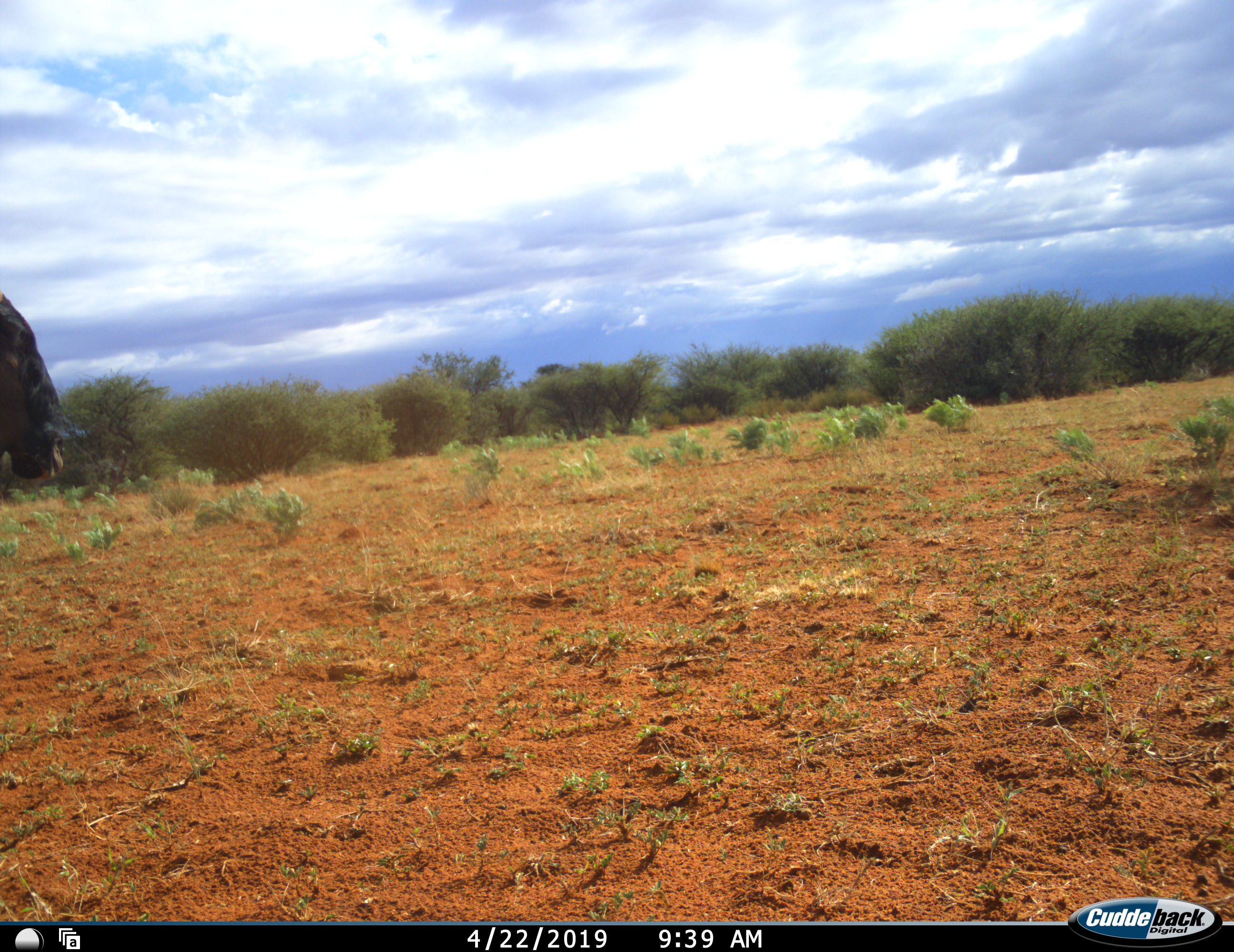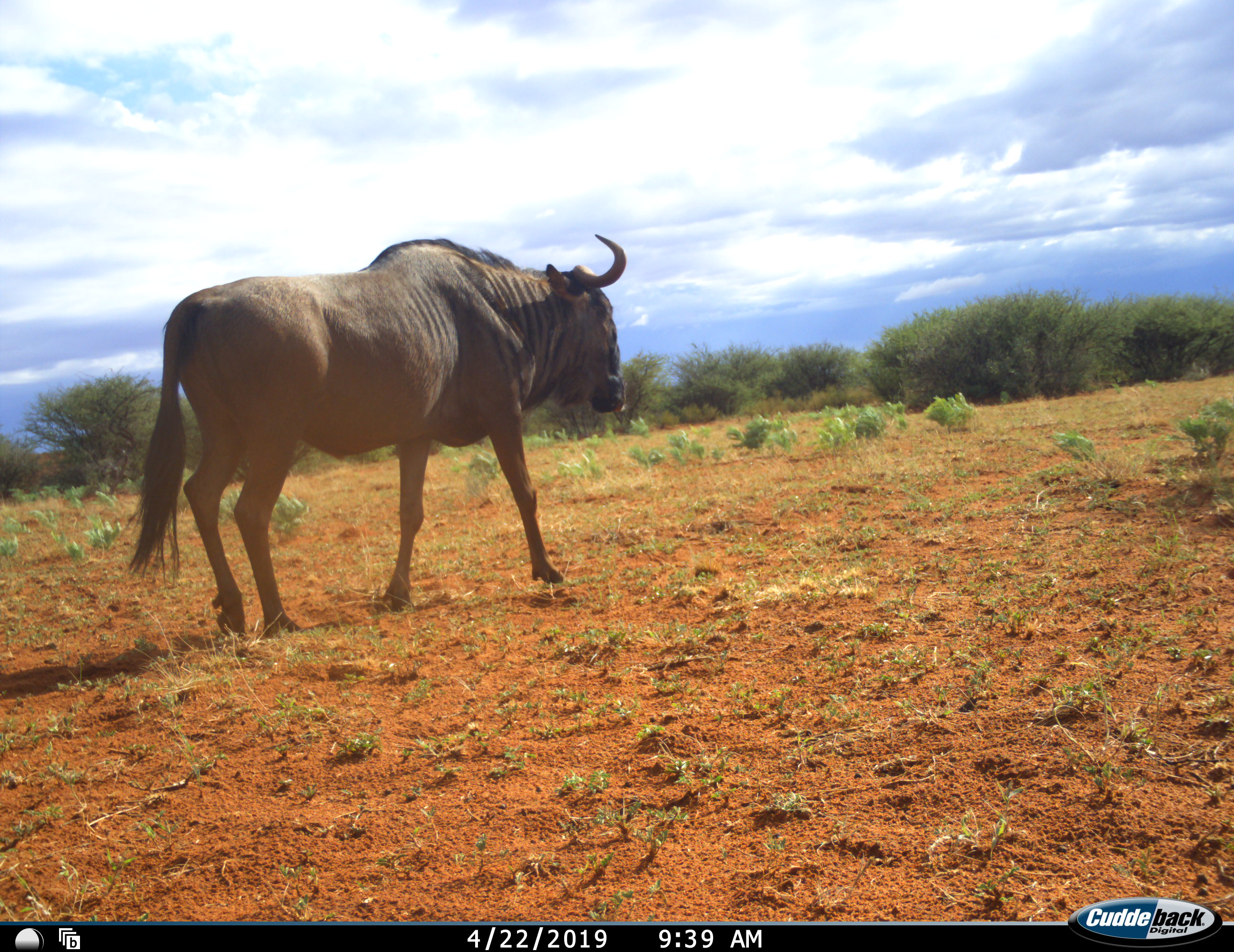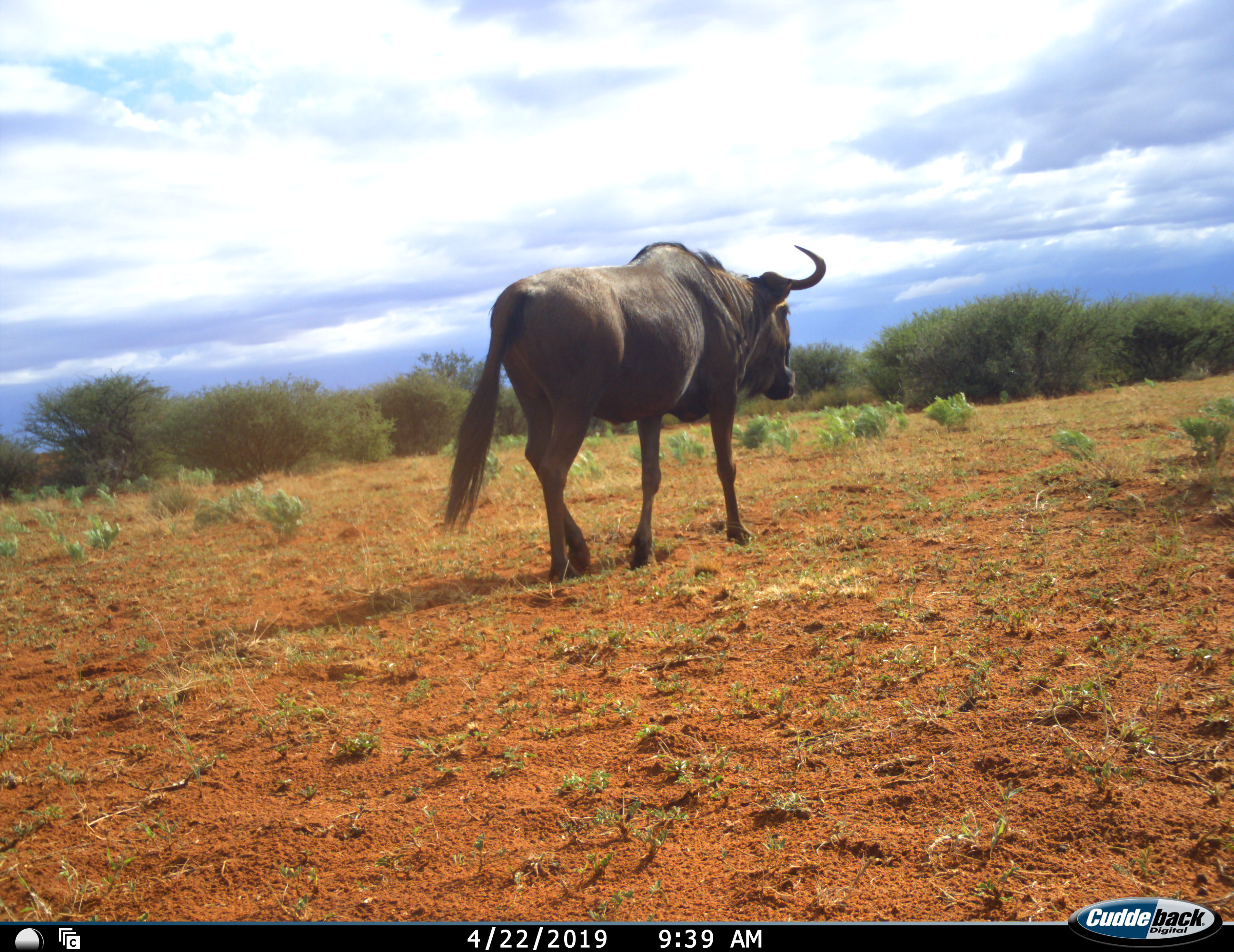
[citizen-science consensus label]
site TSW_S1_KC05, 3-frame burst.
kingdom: Animalia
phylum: Chordata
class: Mammalia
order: Artiodactyla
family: Bovidae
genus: Connochaetes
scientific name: Connochaetes taurinus taurinus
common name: blue wildebeest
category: wildebeestblue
Wildebeestblue (blue wildebeest) (Connochaetes taurinus taurinus), count 1. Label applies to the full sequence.